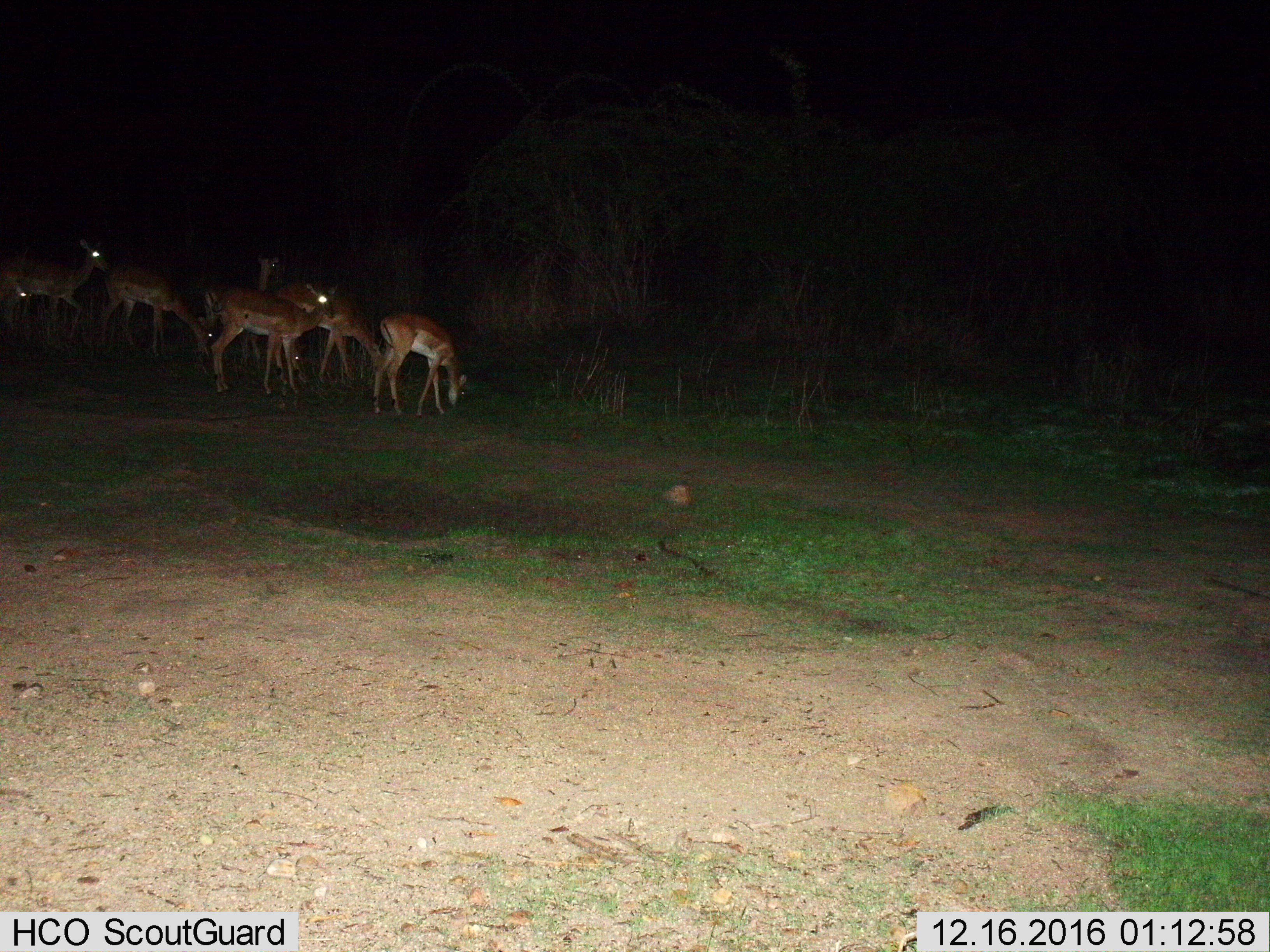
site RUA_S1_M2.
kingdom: Animalia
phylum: Chordata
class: Mammalia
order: Artiodactyla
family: Bovidae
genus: Aepyceros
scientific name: Aepyceros melampus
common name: impala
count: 8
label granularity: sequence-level